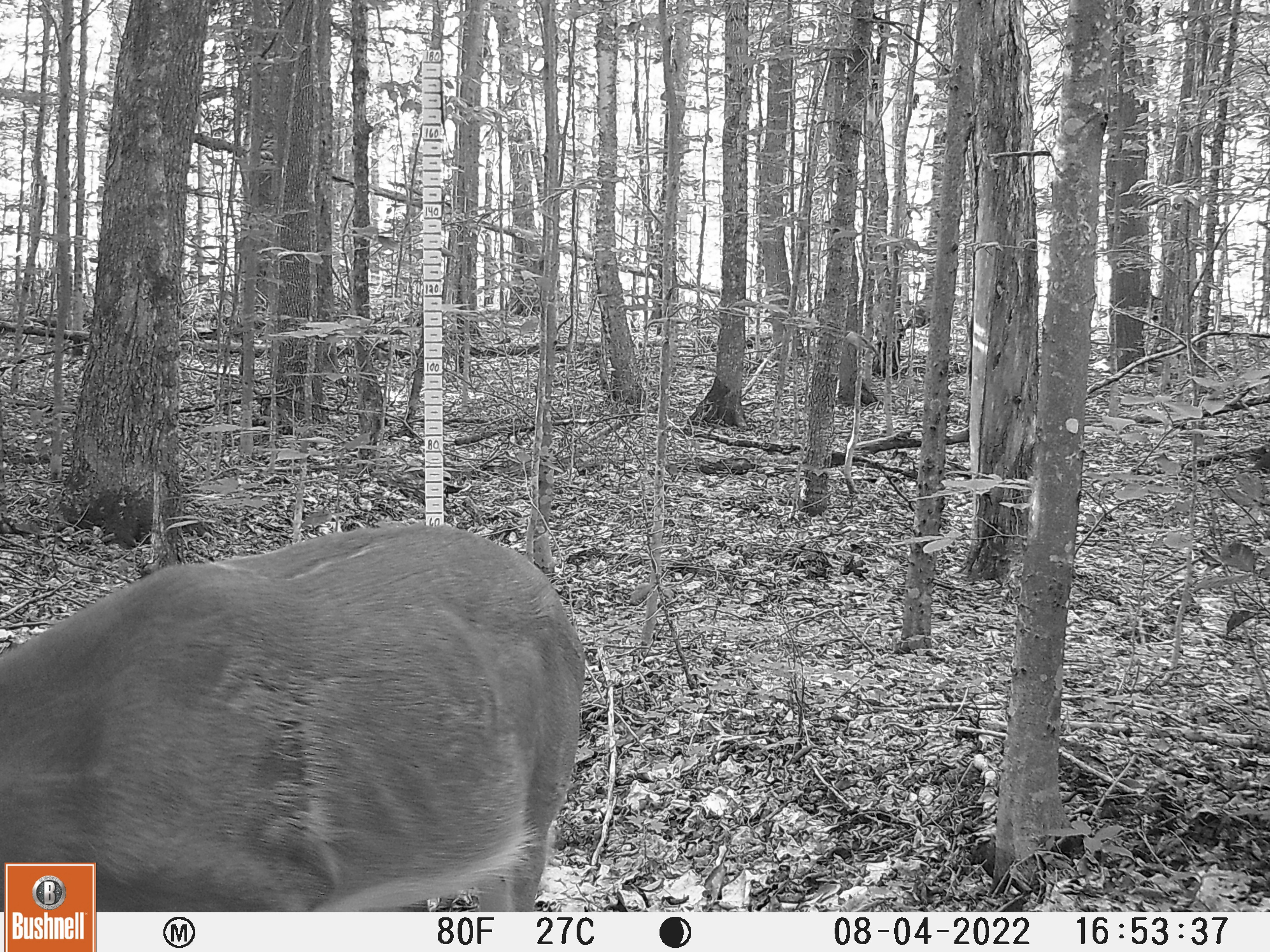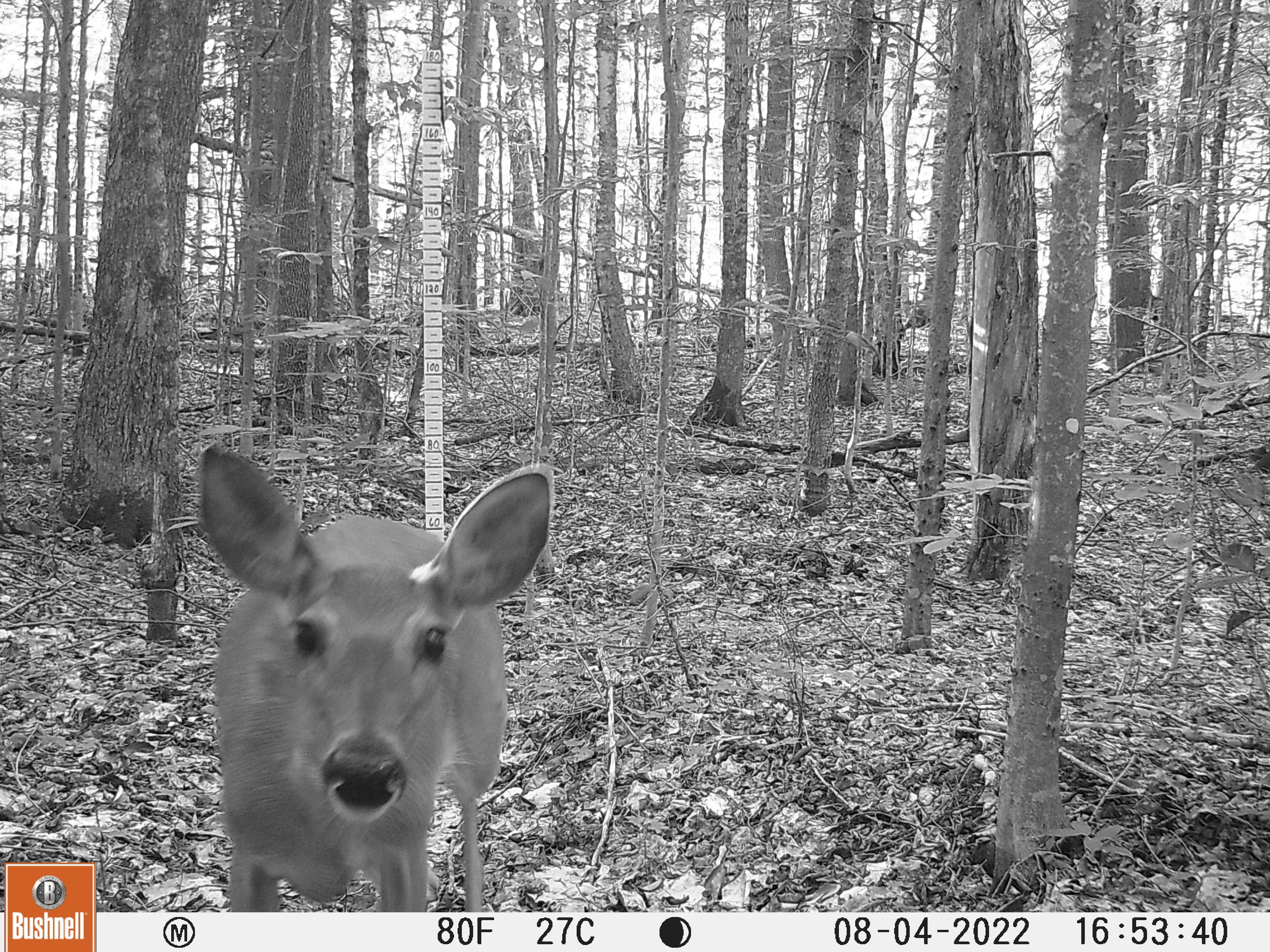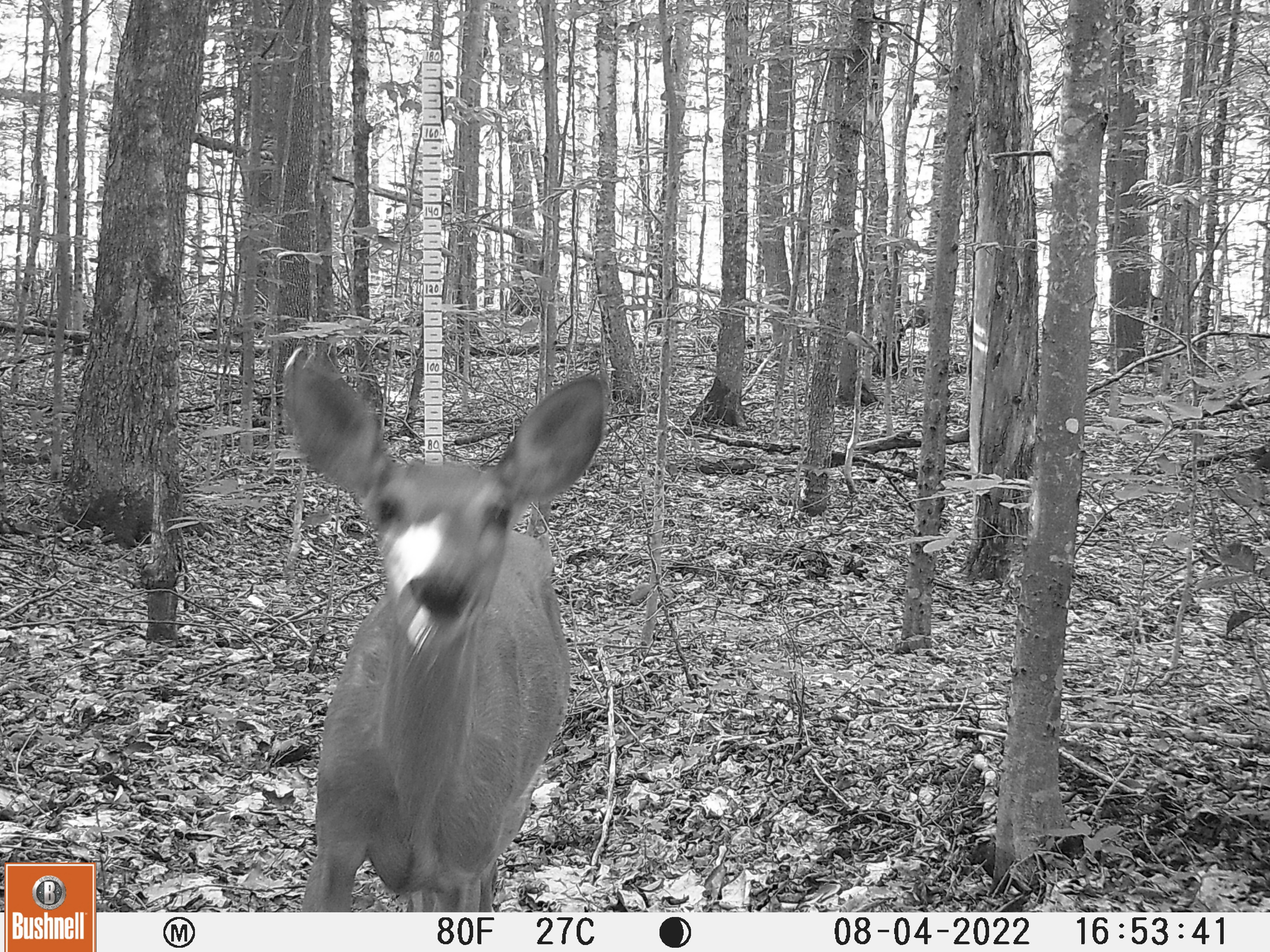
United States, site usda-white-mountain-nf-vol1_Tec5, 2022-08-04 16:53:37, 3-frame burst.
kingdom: Animalia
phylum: Chordata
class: Mammalia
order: Artiodactyla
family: Cervidae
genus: Odocoileus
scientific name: Odocoileus virginianus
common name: white-tailed deer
White-tailed deer (Odocoileus virginianus).